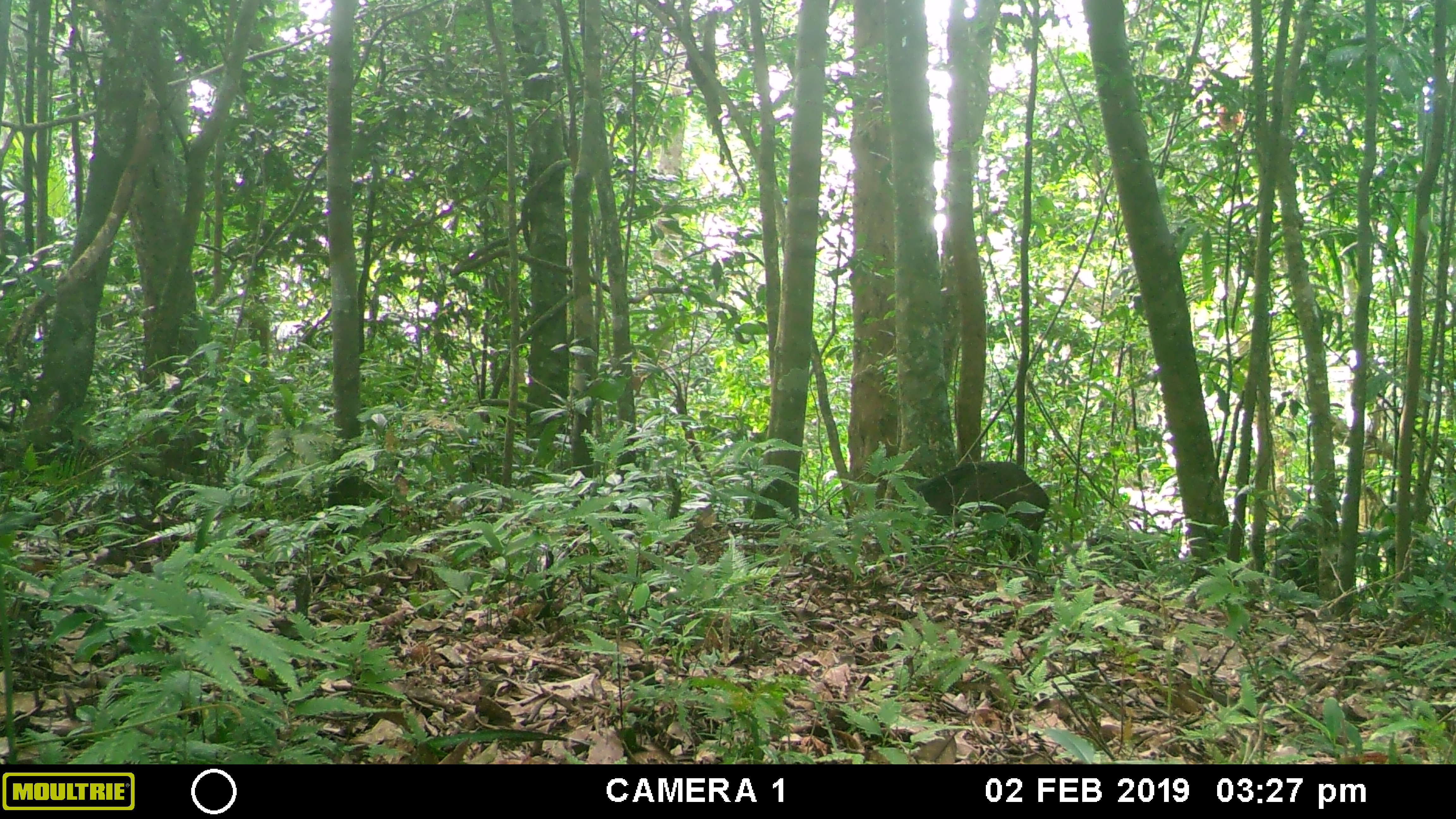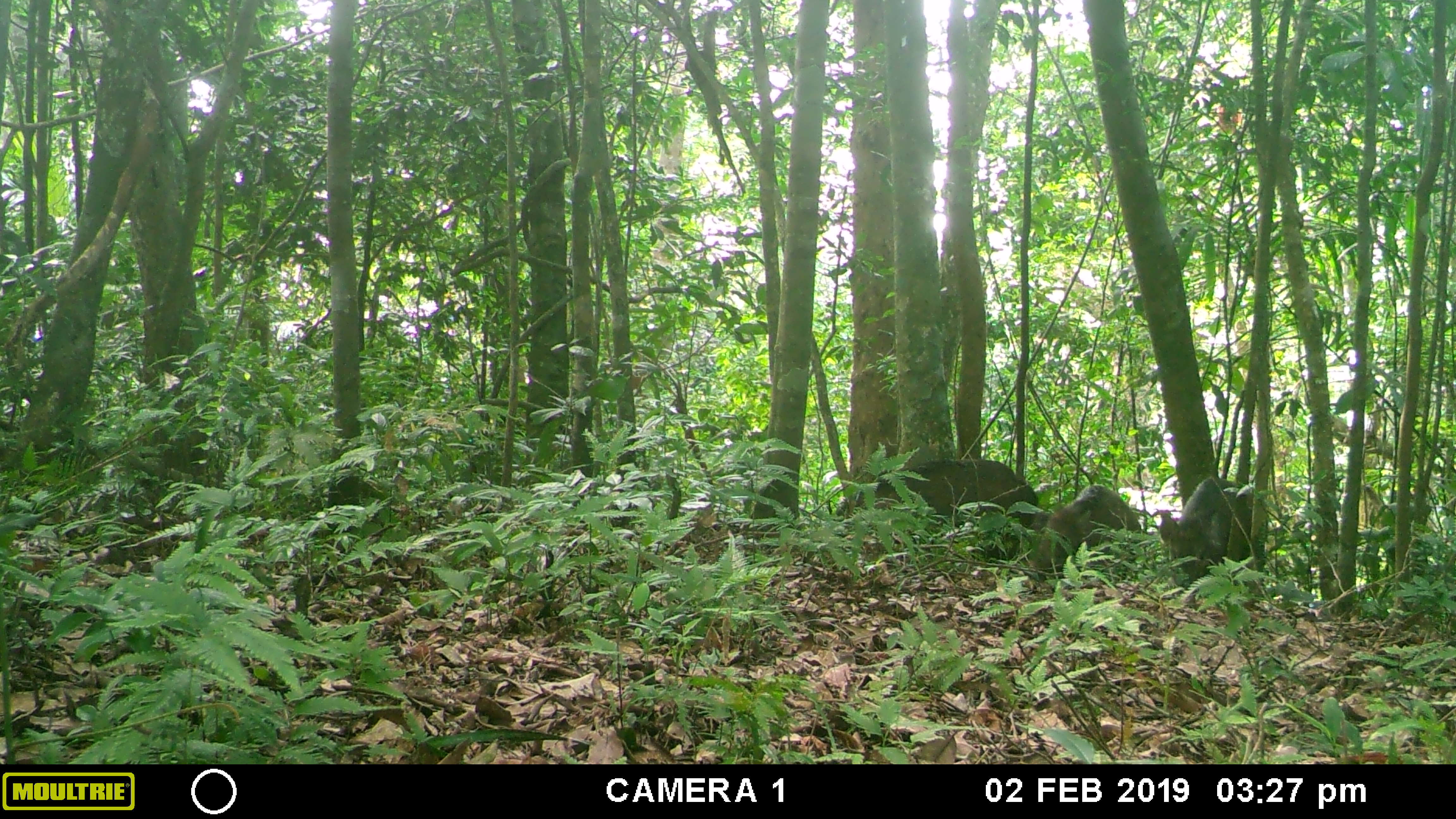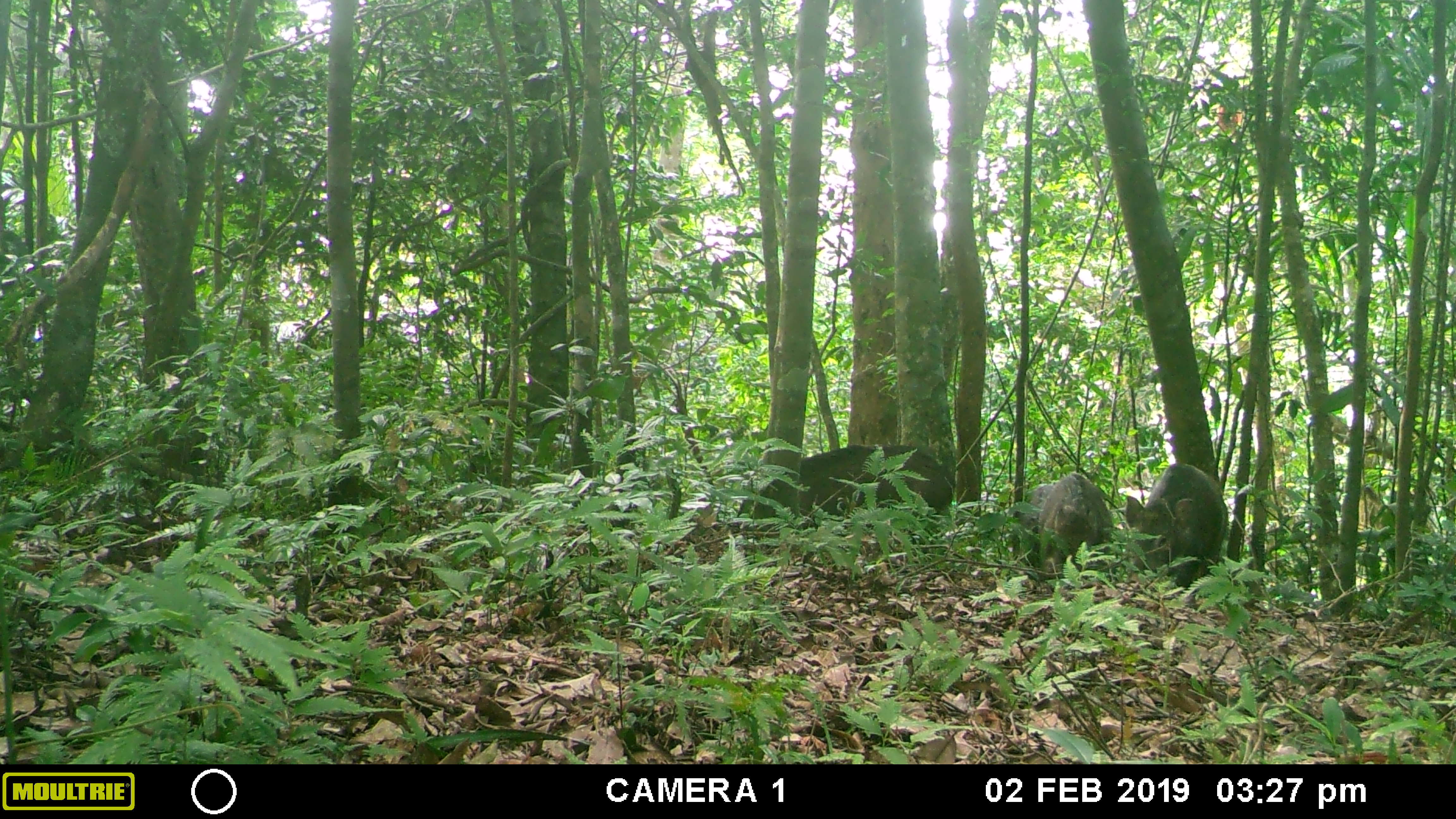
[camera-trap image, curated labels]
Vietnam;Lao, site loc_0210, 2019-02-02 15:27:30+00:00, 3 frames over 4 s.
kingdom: Animalia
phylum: Chordata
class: Mammalia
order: Artiodactyla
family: Suidae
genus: Sus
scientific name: Sus scrofa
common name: eurasian wild pig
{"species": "eurasian wild pig (Sus scrofa)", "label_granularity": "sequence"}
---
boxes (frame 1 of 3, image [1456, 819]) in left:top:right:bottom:
eurasian wild pig: 900:461:1050:568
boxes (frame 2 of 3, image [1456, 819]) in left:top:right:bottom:
eurasian wild pig: 835:458:1037:560; 1158:475:1269:585; 1032:484:1143:581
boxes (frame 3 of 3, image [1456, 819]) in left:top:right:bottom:
eurasian wild pig: 736:444:956:537; 1124:462:1229:591; 1036:472:1114:581; 1022:483:1056:566